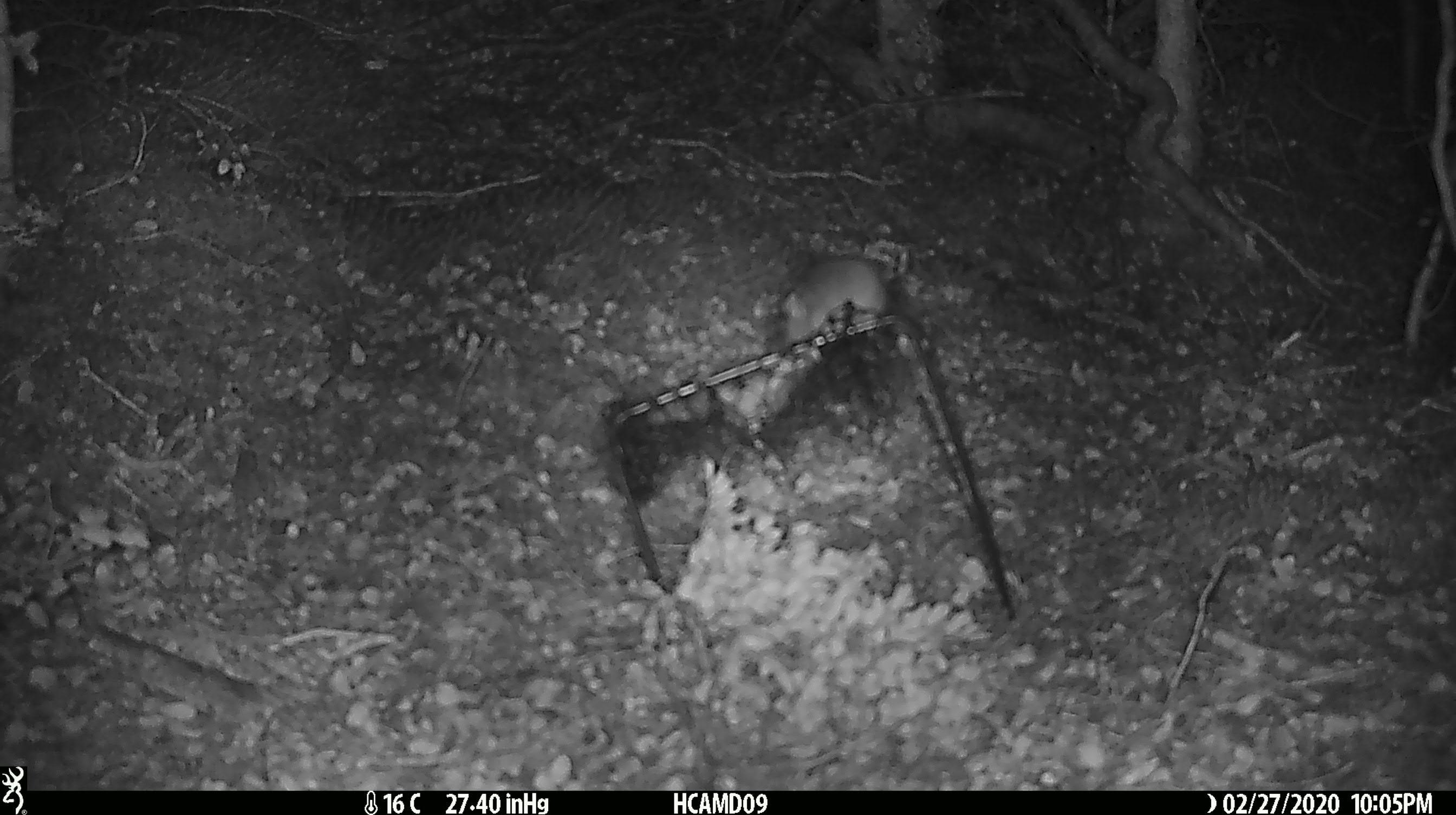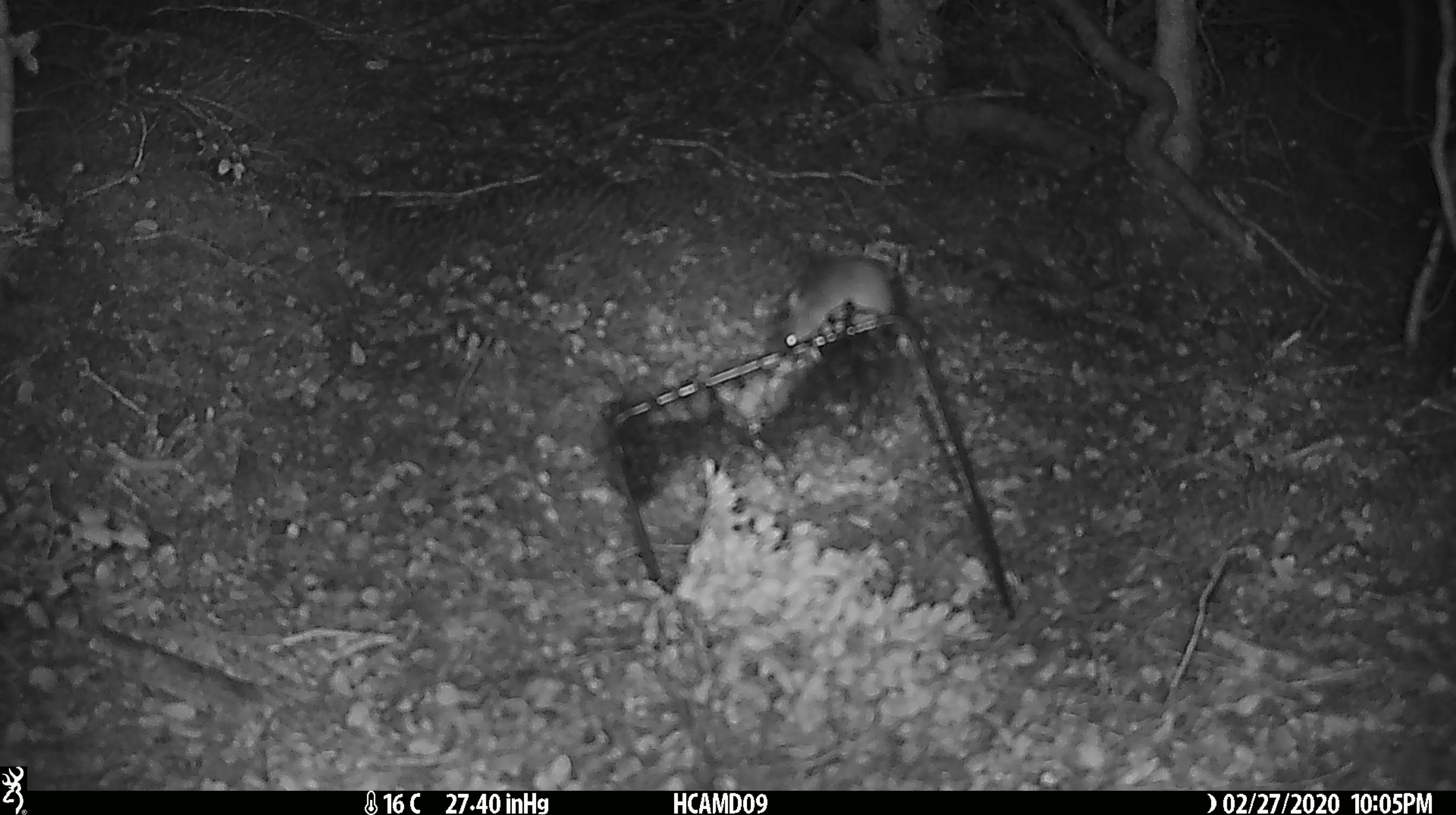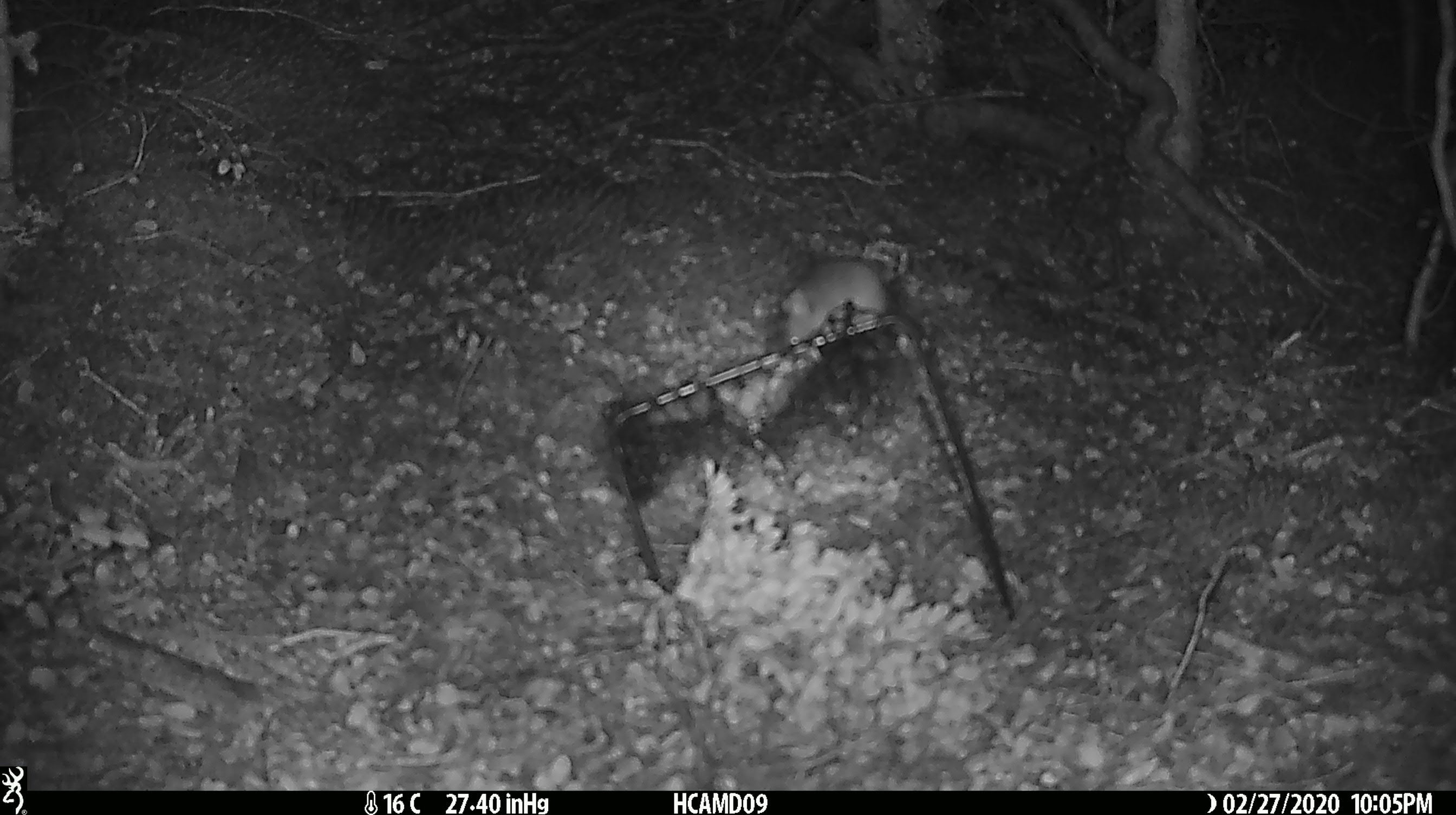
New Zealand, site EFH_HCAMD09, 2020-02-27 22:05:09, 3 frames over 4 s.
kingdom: Animalia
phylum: Chordata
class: Mammalia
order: Rodentia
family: Muridae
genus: Mus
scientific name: Mus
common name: mouse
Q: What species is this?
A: Mouse (Mus).